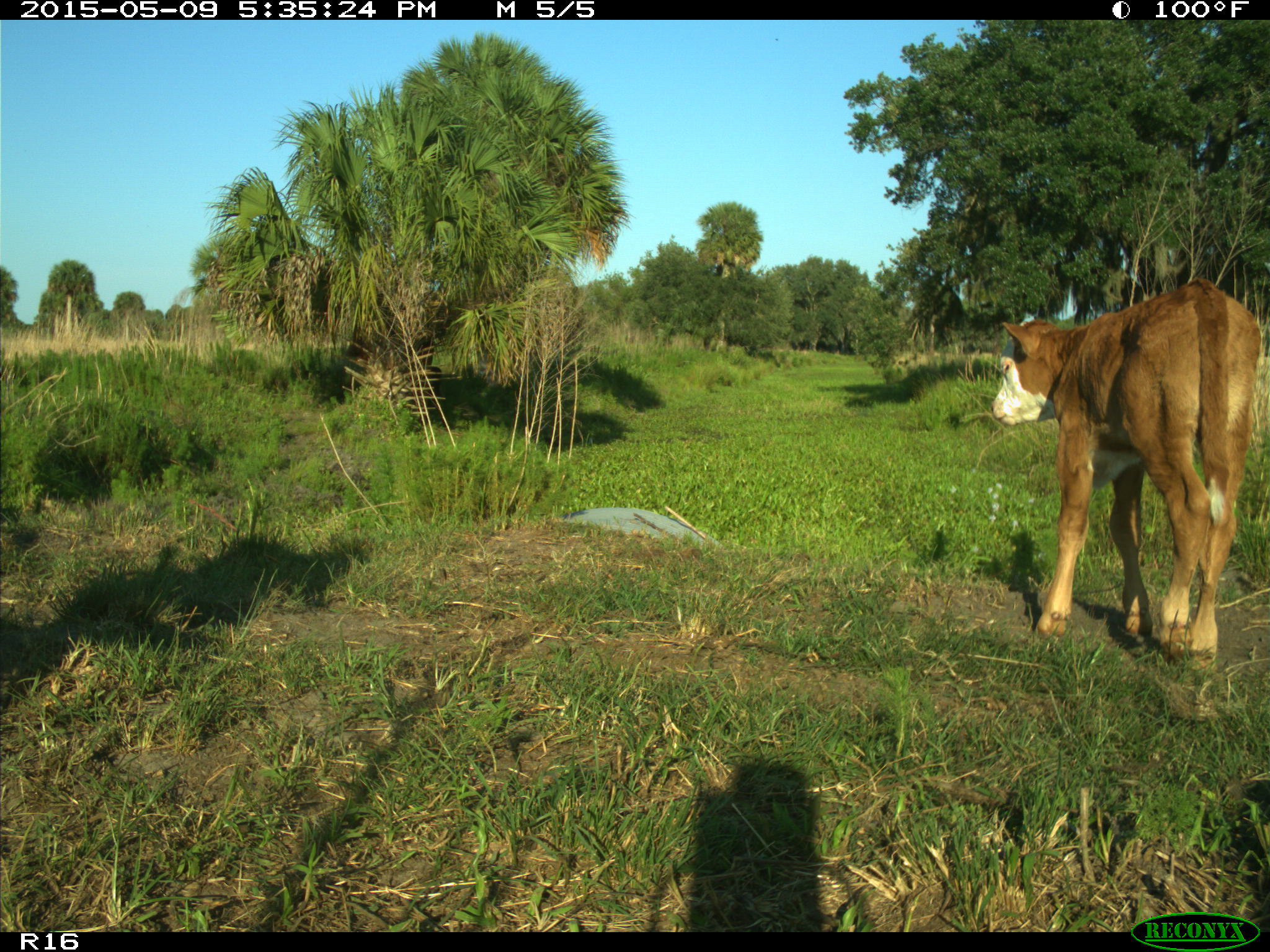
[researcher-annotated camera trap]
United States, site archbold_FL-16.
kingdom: Animalia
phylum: Chordata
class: Mammalia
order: Artiodactyla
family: Bovidae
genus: Bos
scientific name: Bos taurus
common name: domestic cow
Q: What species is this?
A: Bos taurus (domestic cow).